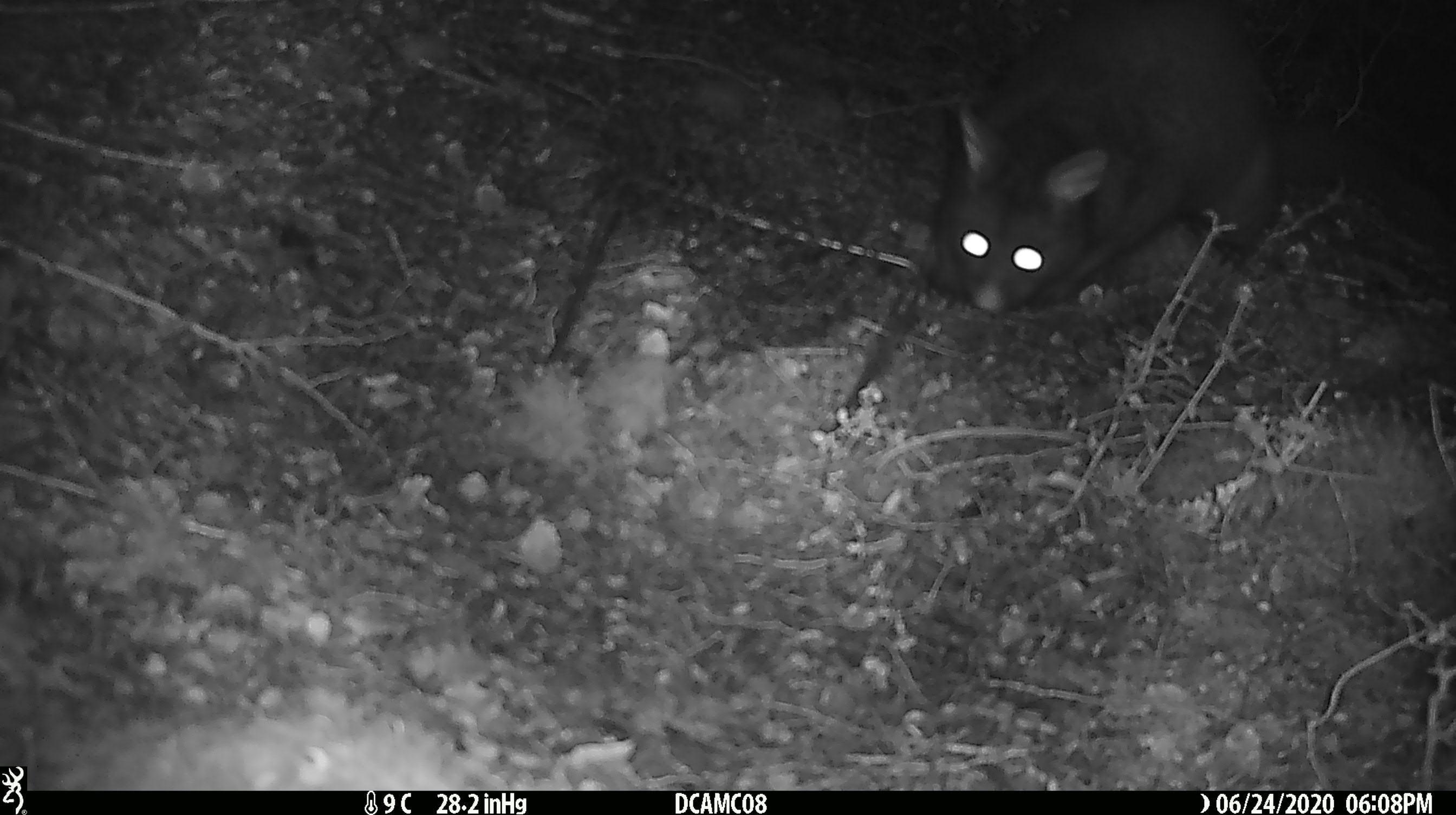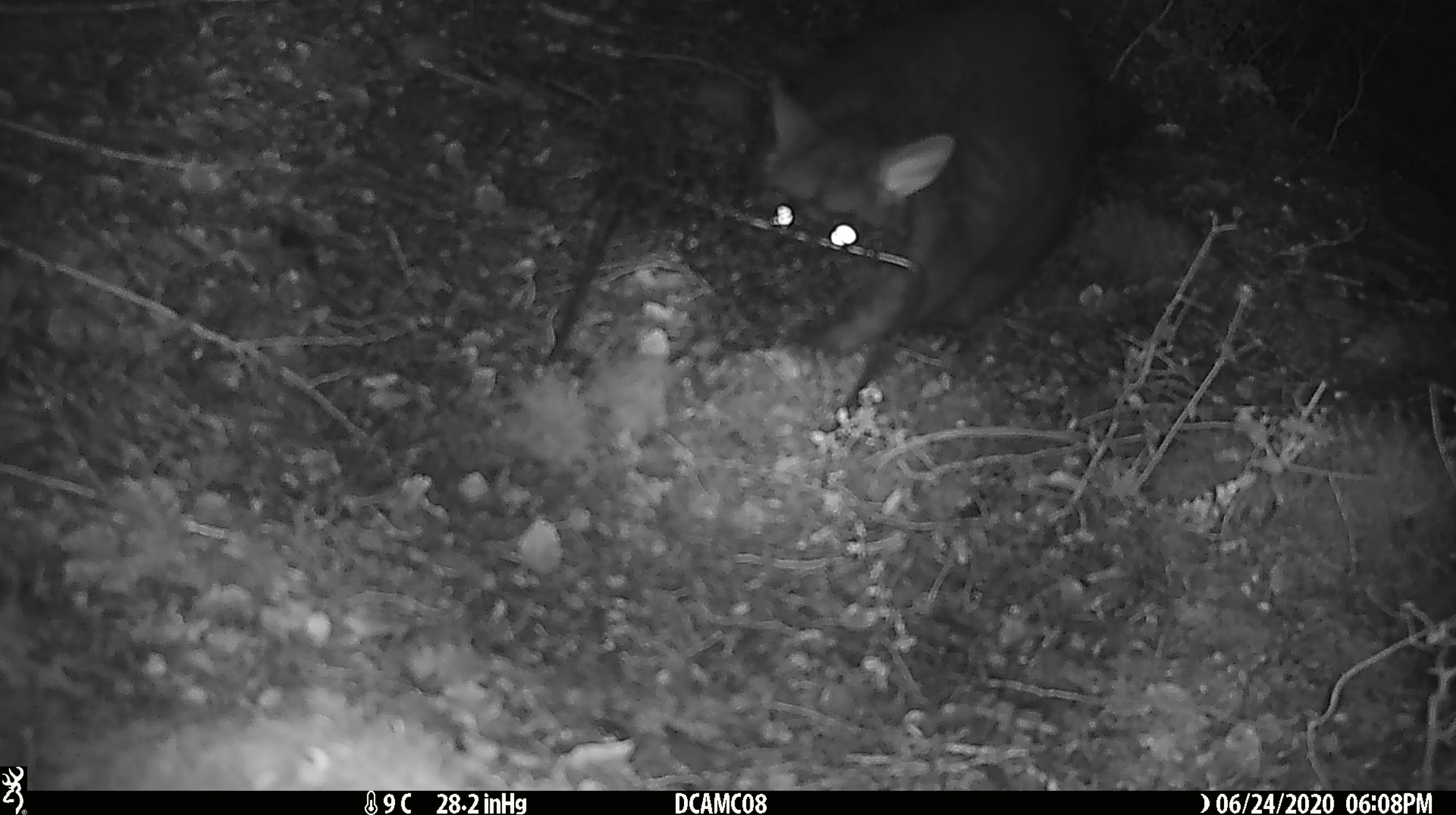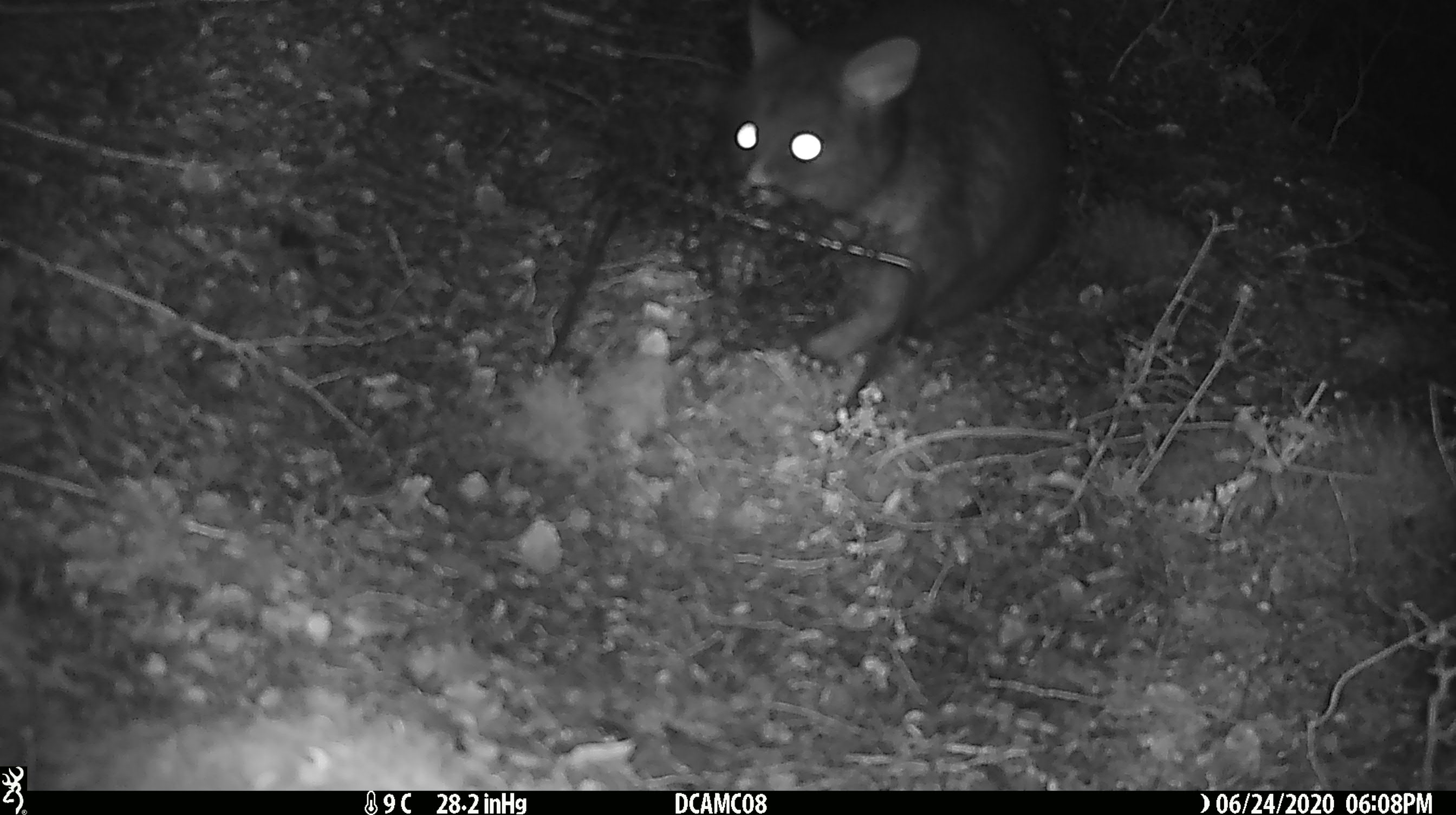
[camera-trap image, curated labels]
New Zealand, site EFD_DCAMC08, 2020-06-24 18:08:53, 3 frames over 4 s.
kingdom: Animalia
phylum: Chordata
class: Mammalia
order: Diprotodontia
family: Phalangeridae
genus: Trichosurus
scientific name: Trichosurus vulpecula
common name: common brushtail possum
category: possum